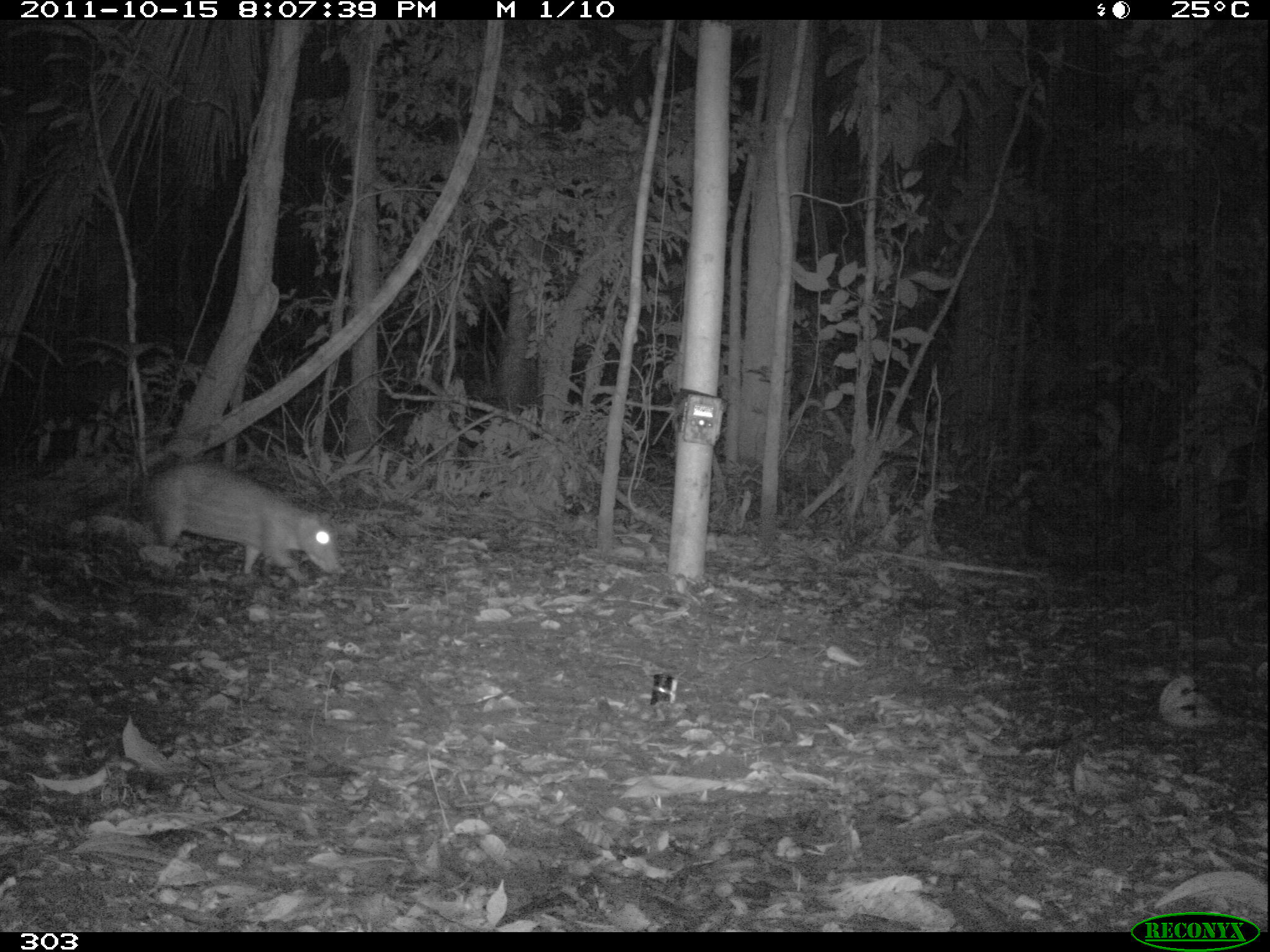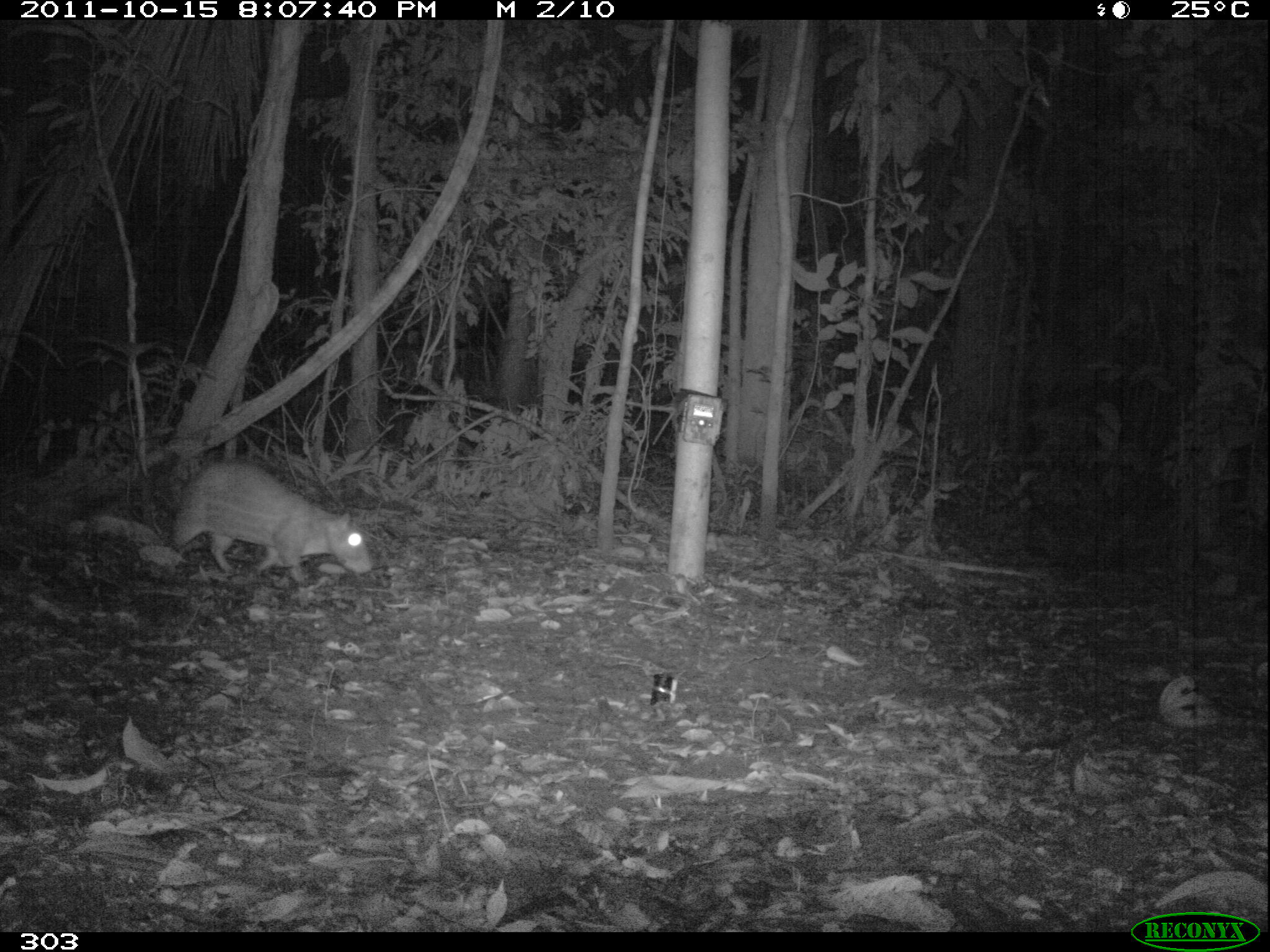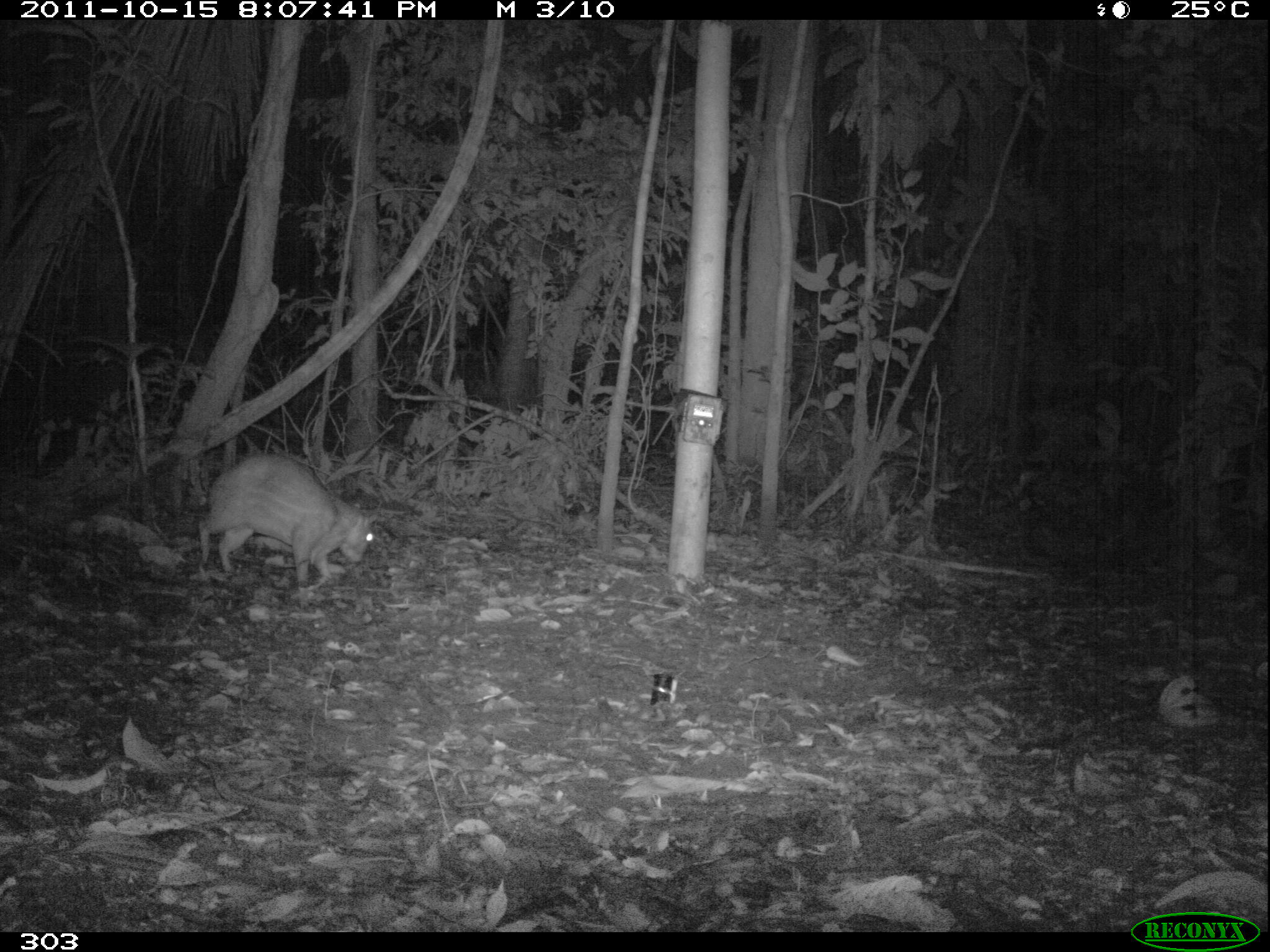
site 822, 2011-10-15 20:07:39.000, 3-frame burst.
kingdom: Animalia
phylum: Chordata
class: Mammalia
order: Rodentia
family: Cuniculidae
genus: Cuniculus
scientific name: Cuniculus paca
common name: spotted paca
Cuniculus paca (spotted paca).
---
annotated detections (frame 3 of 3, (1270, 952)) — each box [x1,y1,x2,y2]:
cuniculus paca: [197,452,379,608]